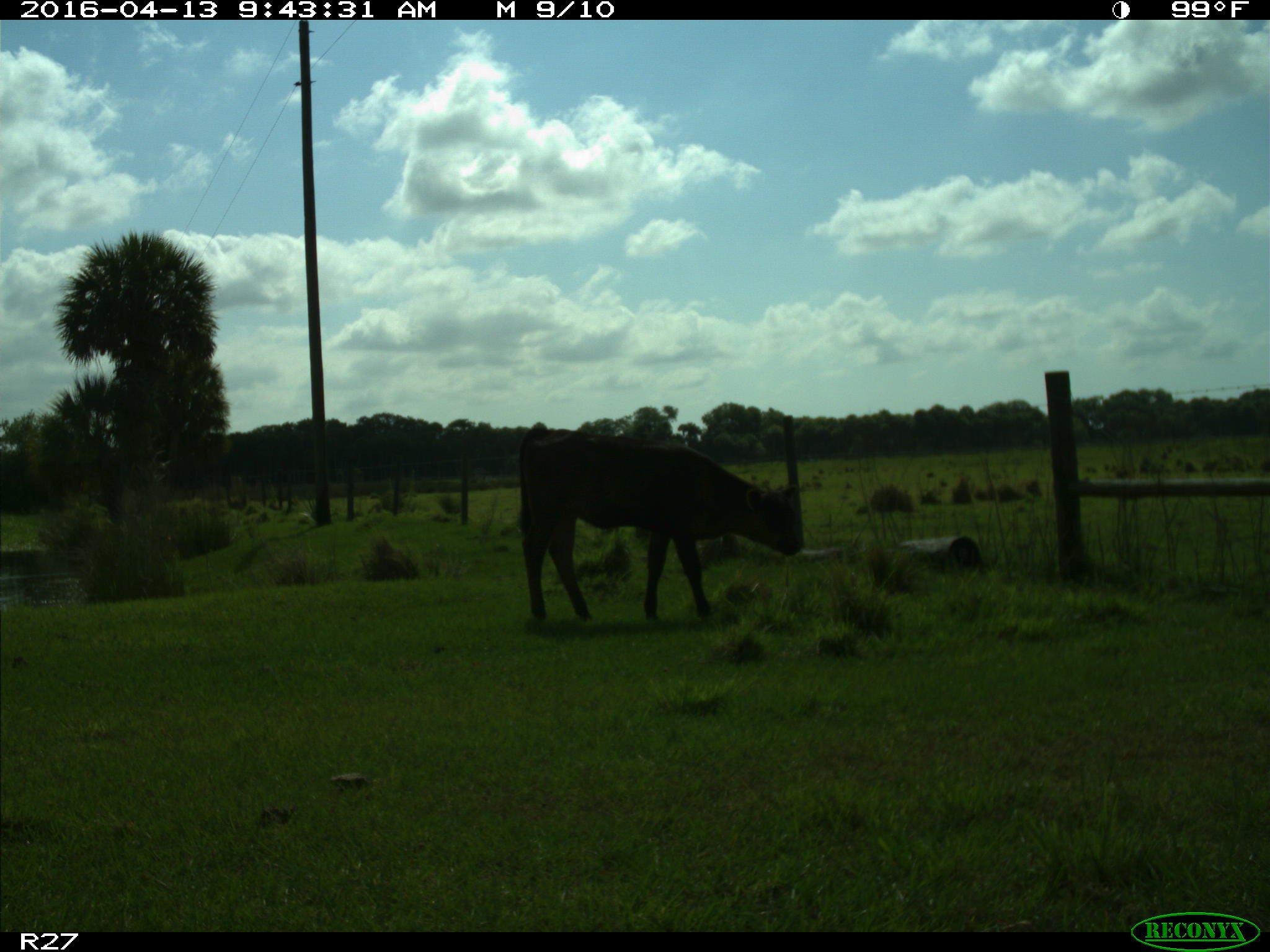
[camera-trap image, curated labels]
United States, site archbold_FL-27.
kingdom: Animalia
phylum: Chordata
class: Mammalia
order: Artiodactyla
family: Bovidae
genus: Bos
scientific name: Bos taurus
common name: domestic cow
Bos taurus (domestic cow).